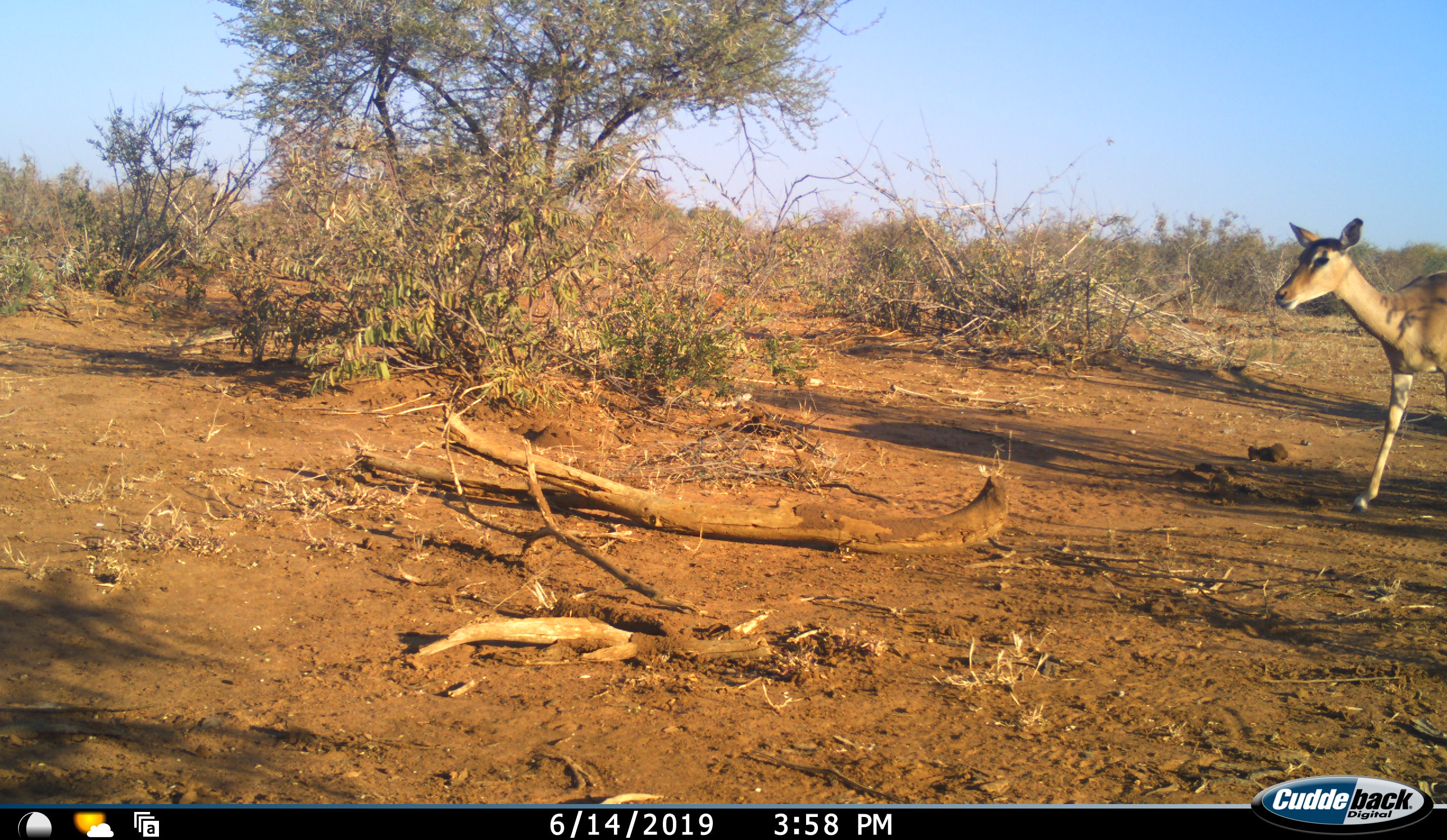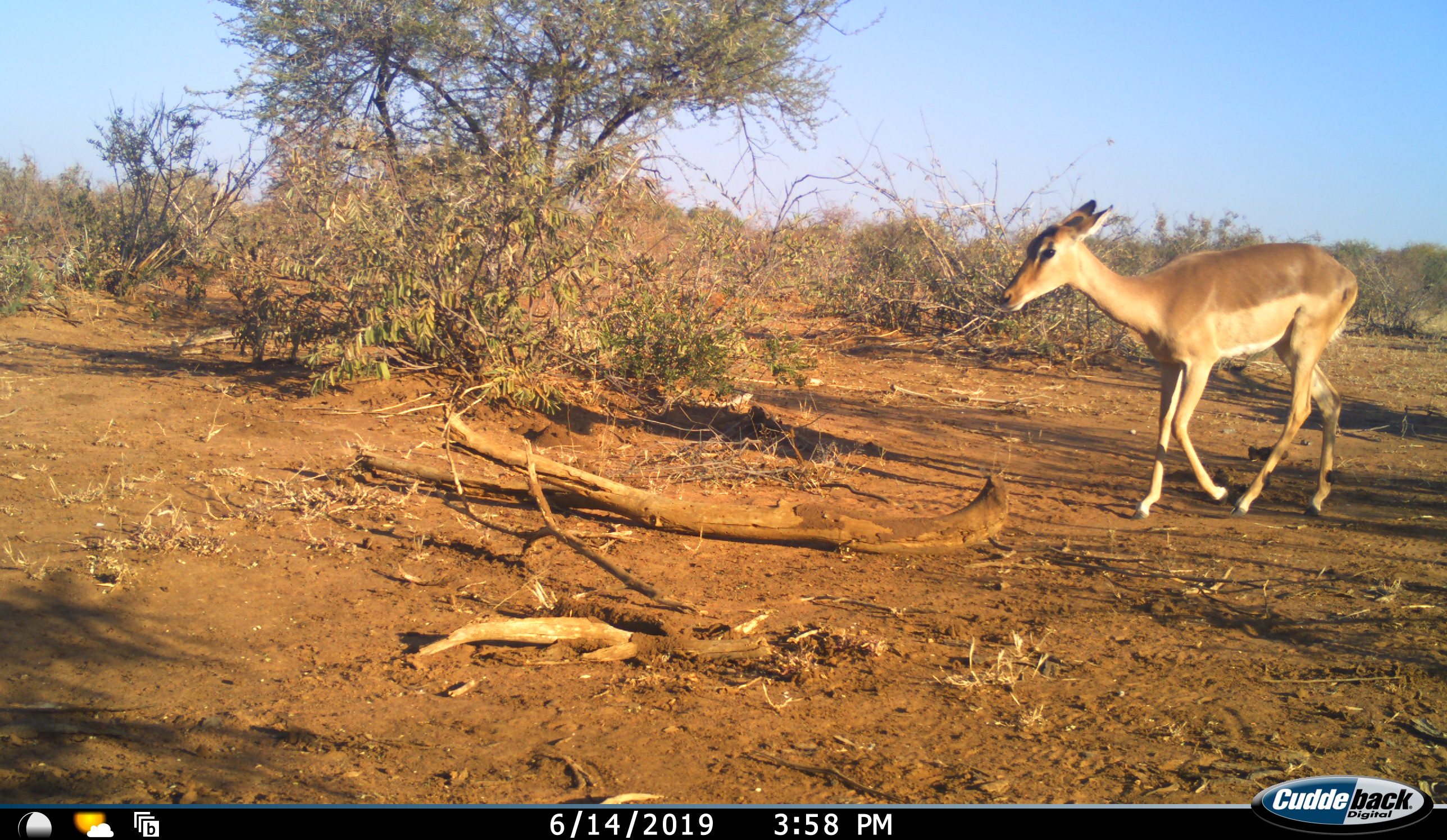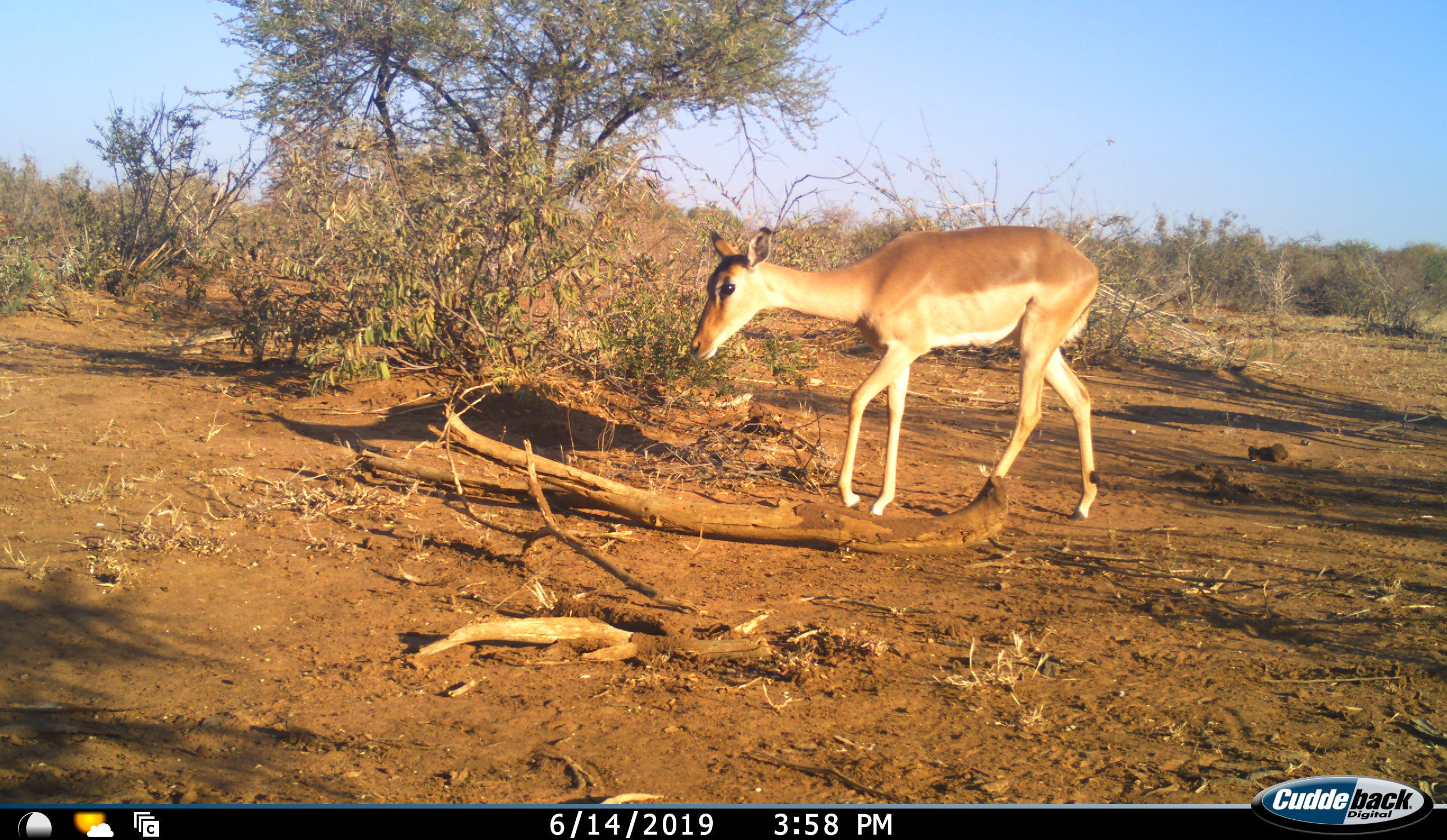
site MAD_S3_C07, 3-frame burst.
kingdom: Animalia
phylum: Chordata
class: Mammalia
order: Artiodactyla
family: Bovidae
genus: Aepyceros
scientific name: Aepyceros melampus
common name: impala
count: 1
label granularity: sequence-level